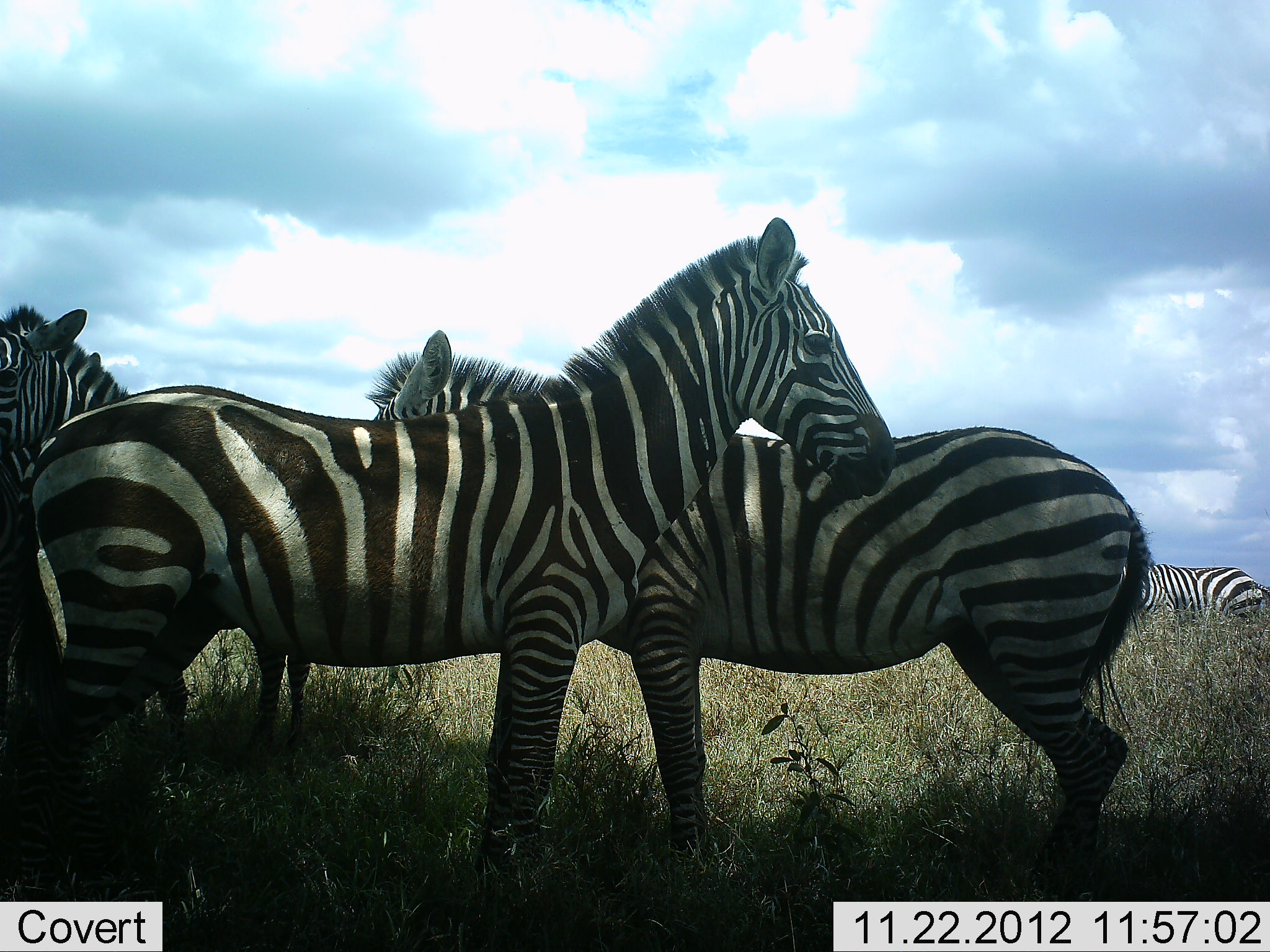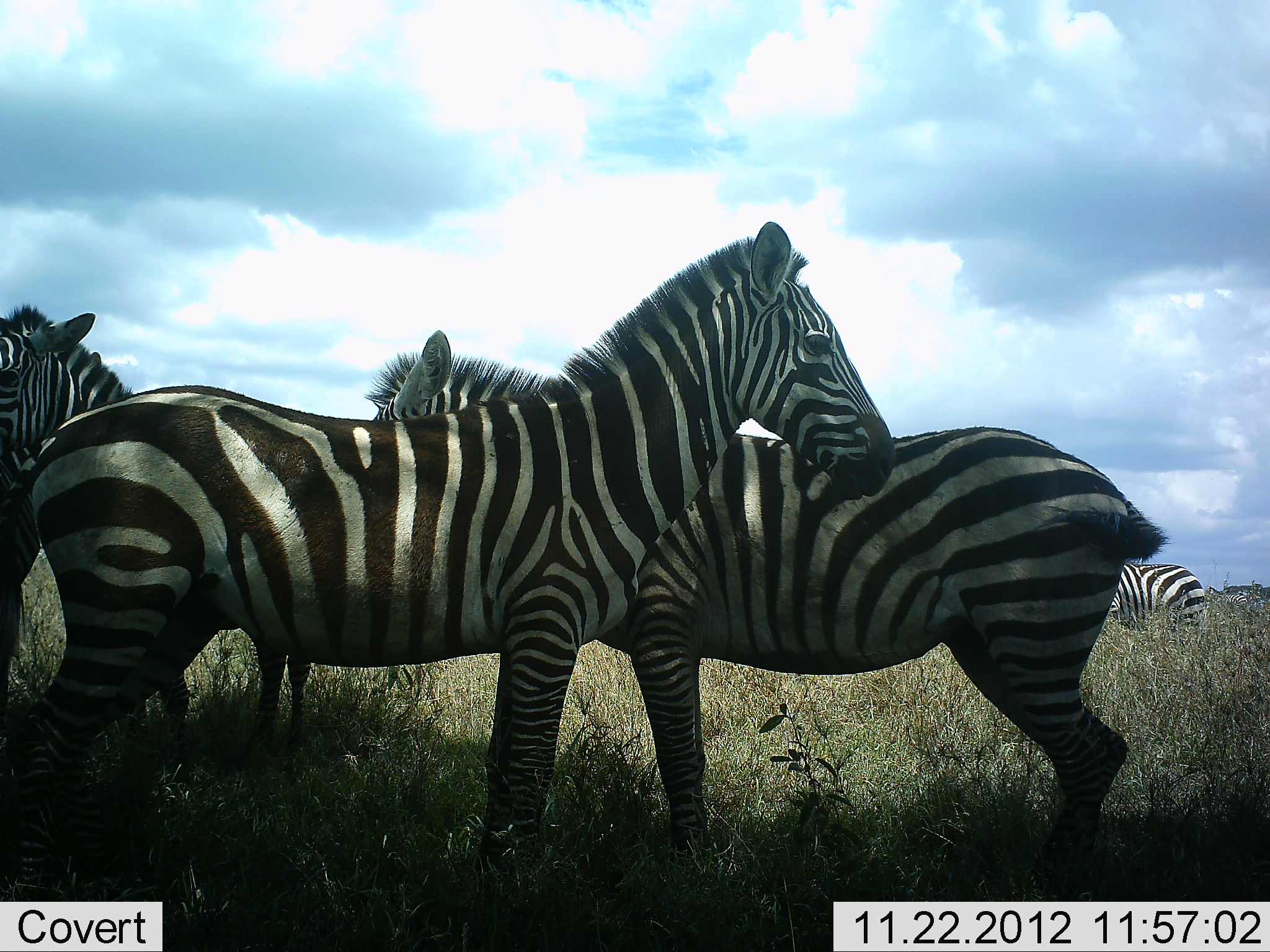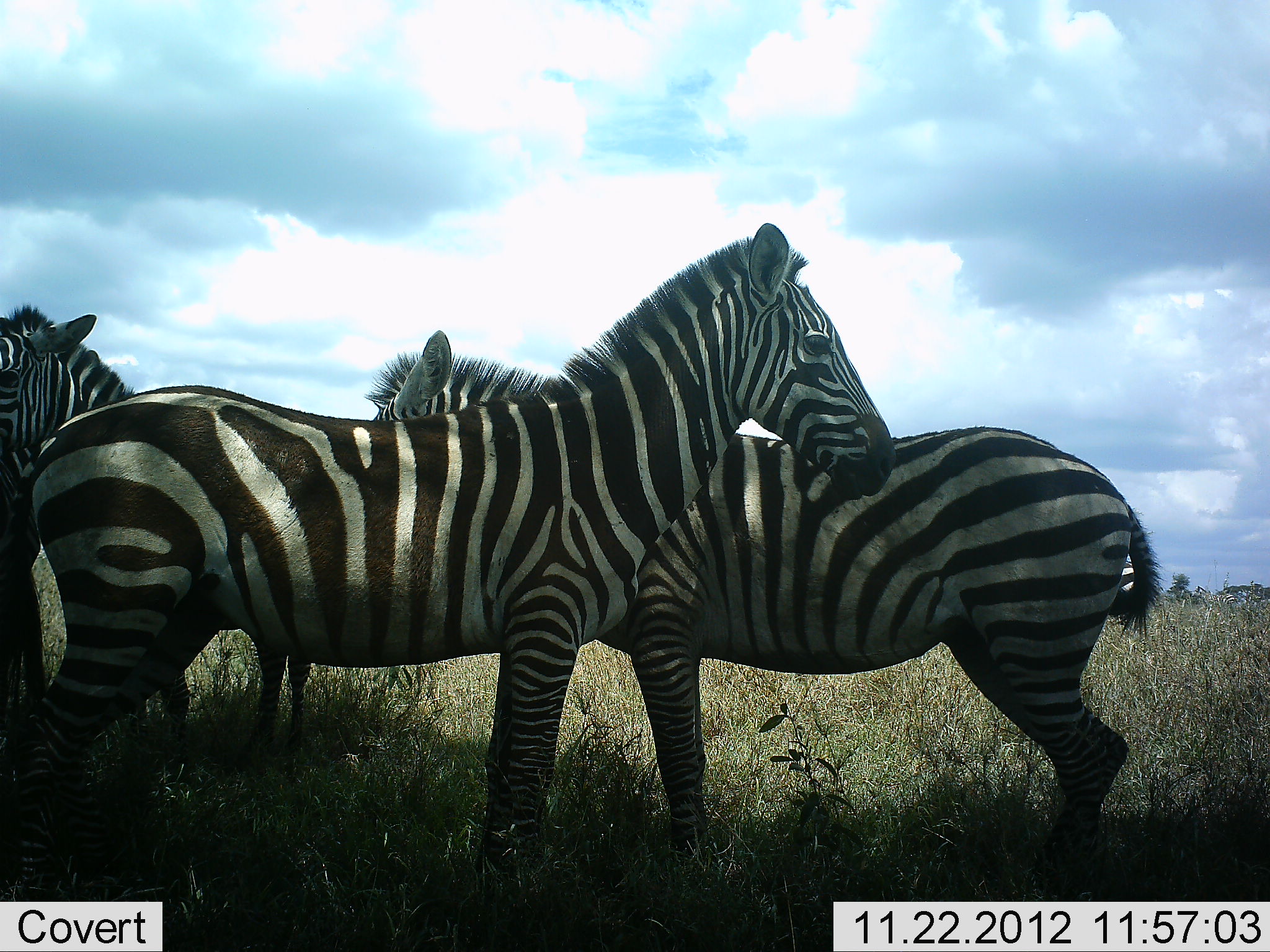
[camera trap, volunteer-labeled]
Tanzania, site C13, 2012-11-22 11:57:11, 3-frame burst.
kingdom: Animalia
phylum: Chordata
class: Mammalia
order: Perissodactyla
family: Equidae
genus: Equus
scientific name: Equus quagga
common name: plains zebra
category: zebra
Zebra (plains zebra) (Equus quagga), count 5. Behavior (volunteer vote fractions): standing 90%, resting 10%, moving 0%, interacting 20%. Young present (vote fraction): 0%. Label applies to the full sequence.